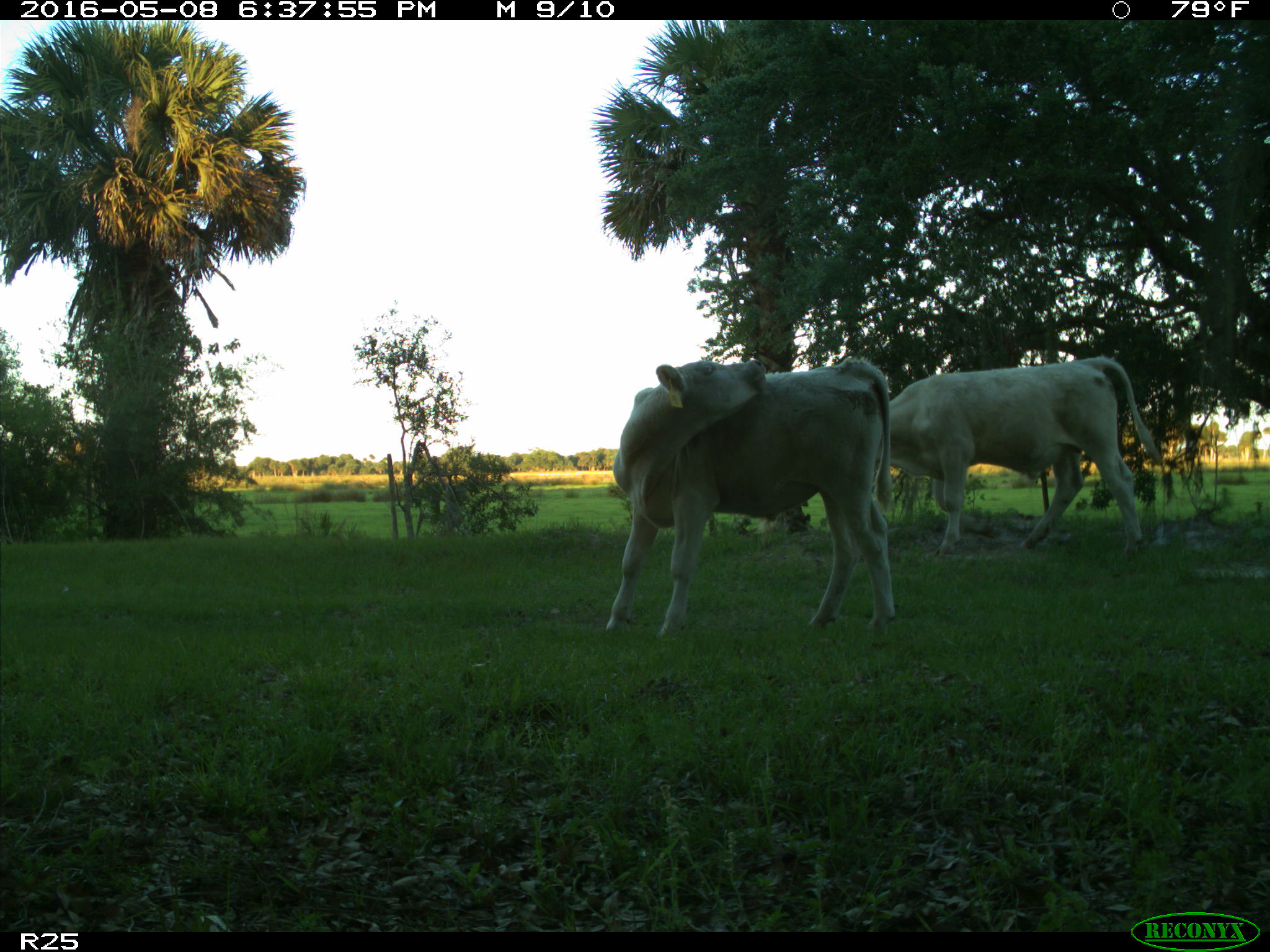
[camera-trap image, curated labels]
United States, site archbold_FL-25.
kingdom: Animalia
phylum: Chordata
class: Mammalia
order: Artiodactyla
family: Bovidae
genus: Bos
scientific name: Bos taurus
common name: domestic cow